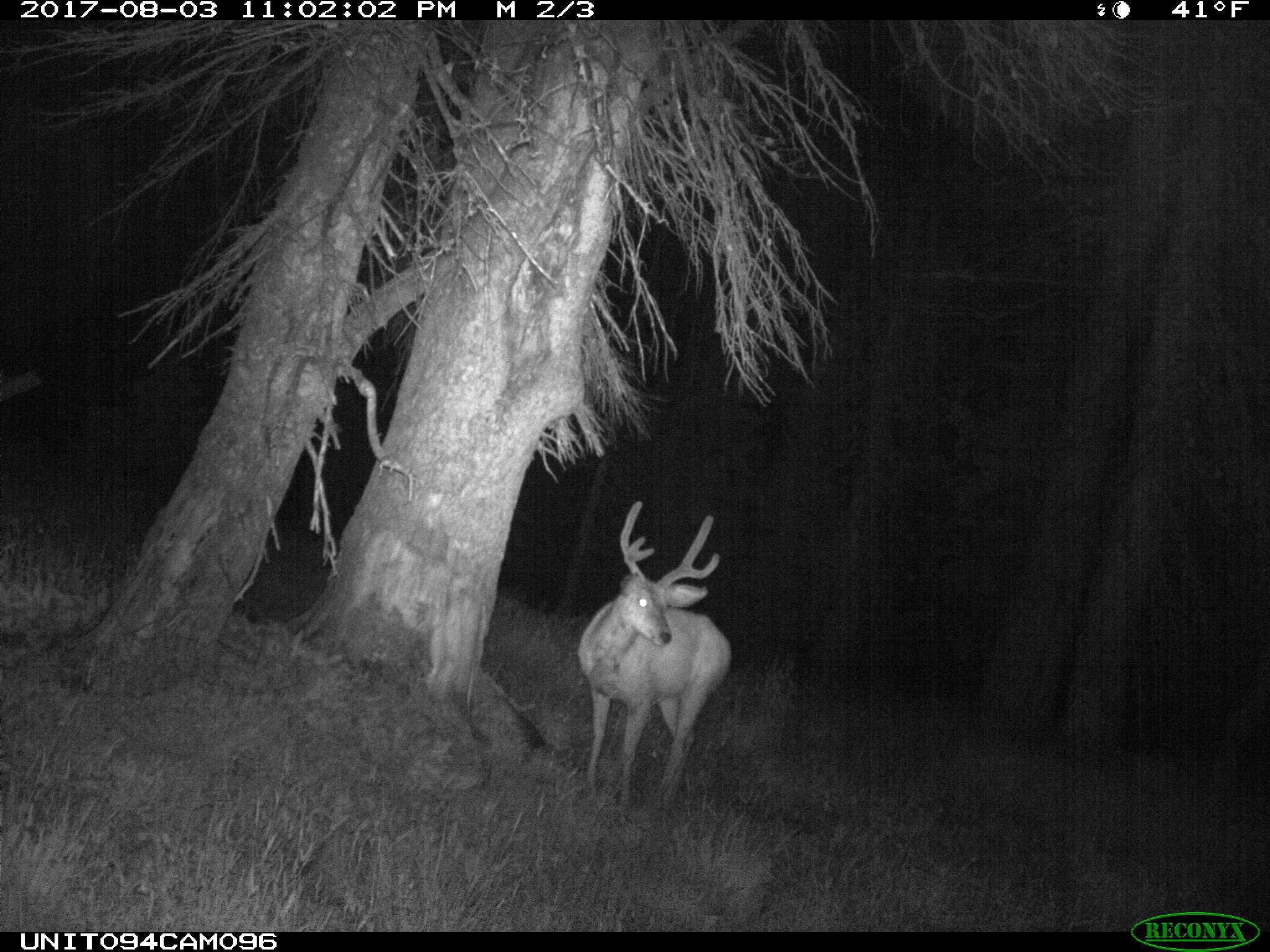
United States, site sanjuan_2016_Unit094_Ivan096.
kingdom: Animalia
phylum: Chordata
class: Mammalia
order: Artiodactyla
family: Cervidae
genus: Odocoileus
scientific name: Odocoileus hemionus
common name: mule deer